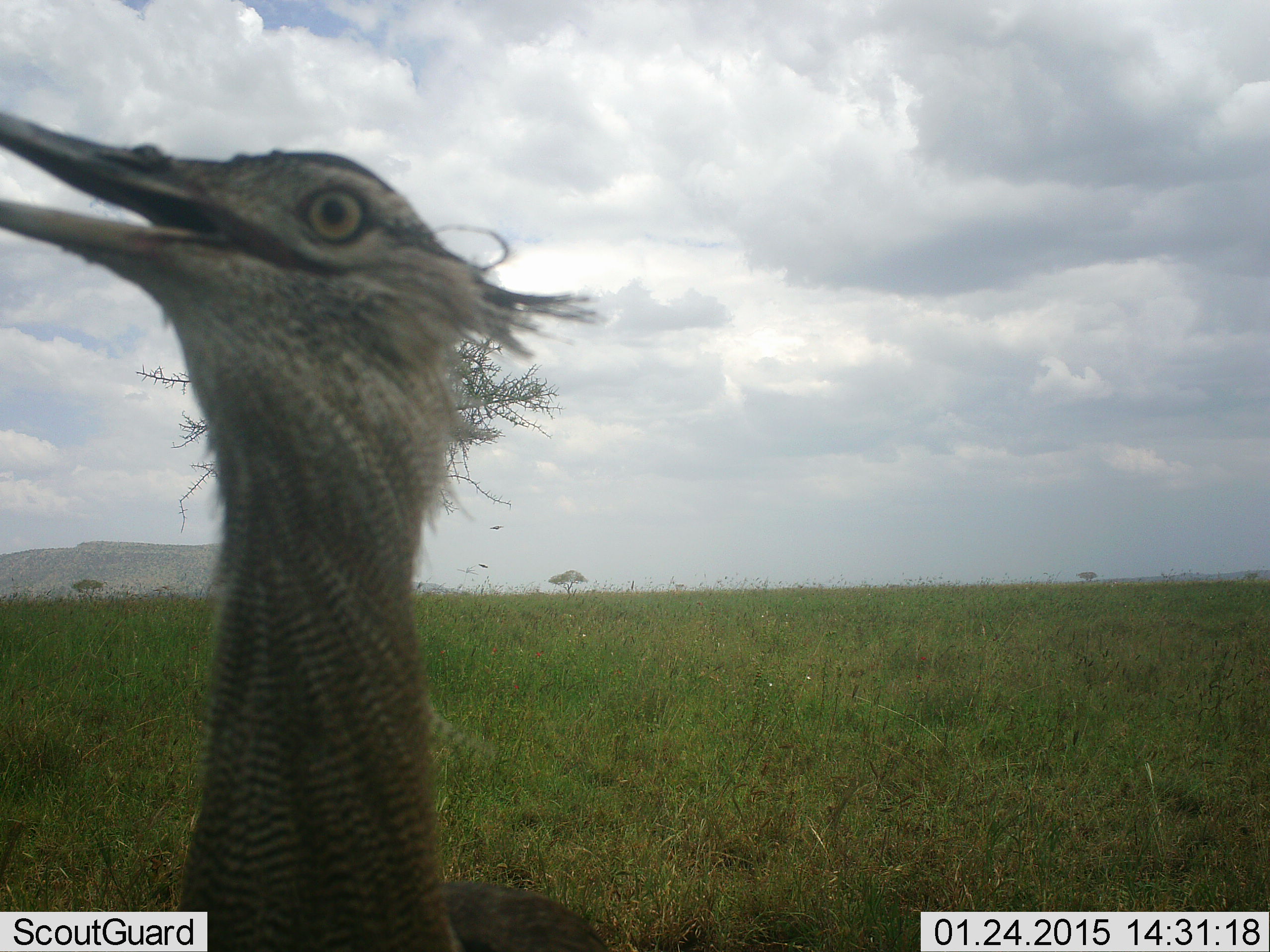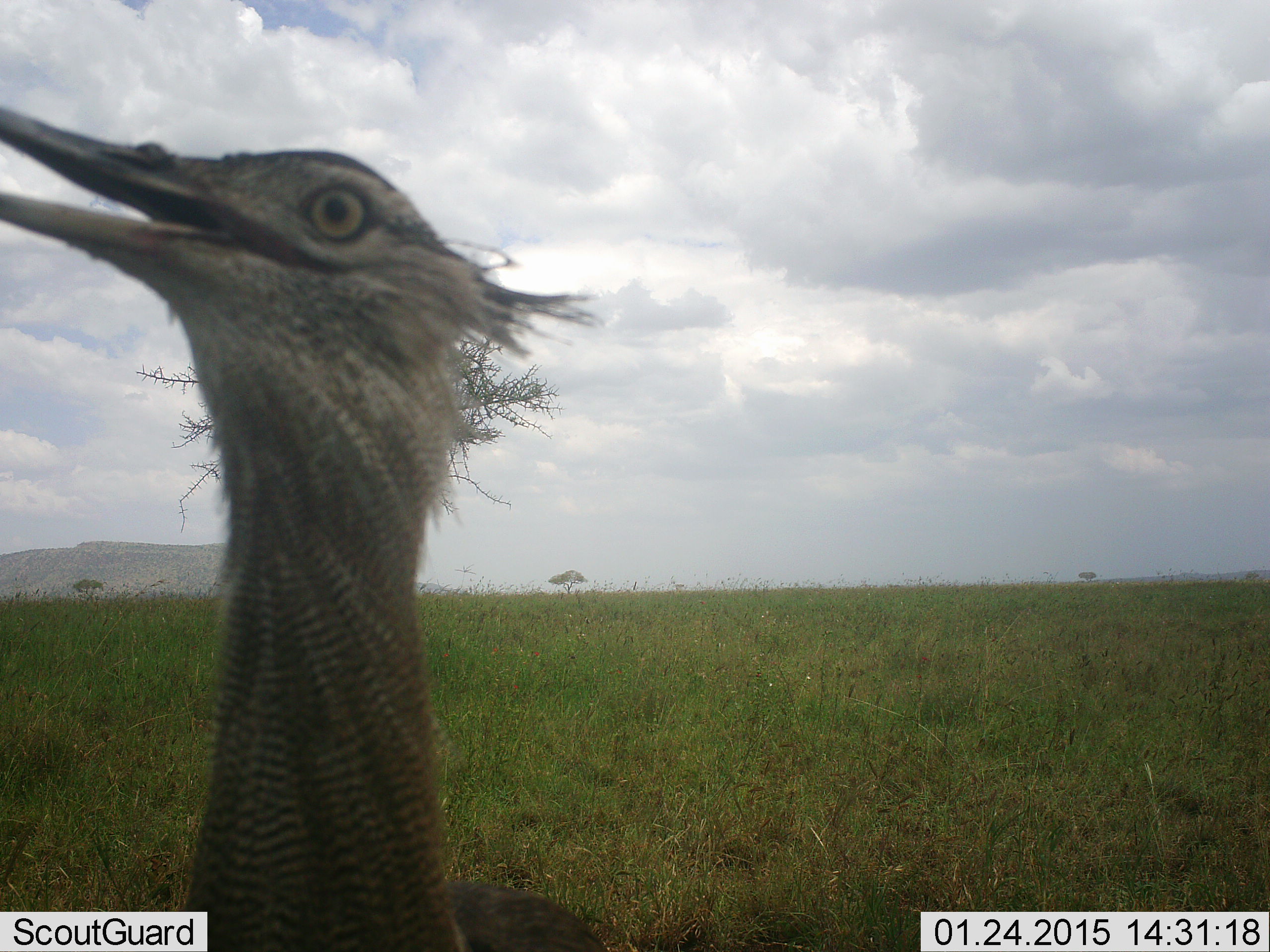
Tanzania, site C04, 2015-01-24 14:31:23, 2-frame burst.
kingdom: Animalia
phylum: Chordata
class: Aves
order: Otidiformes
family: Otididae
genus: Ardeotis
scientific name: Ardeotis kori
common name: kori bustard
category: koribustard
Koribustard (kori bustard) (Ardeotis kori), count 1. Behavior (volunteer vote fractions): standing 90%, resting 0%, moving 0%, interacting 10%. Young present (vote fraction): 0%. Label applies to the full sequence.